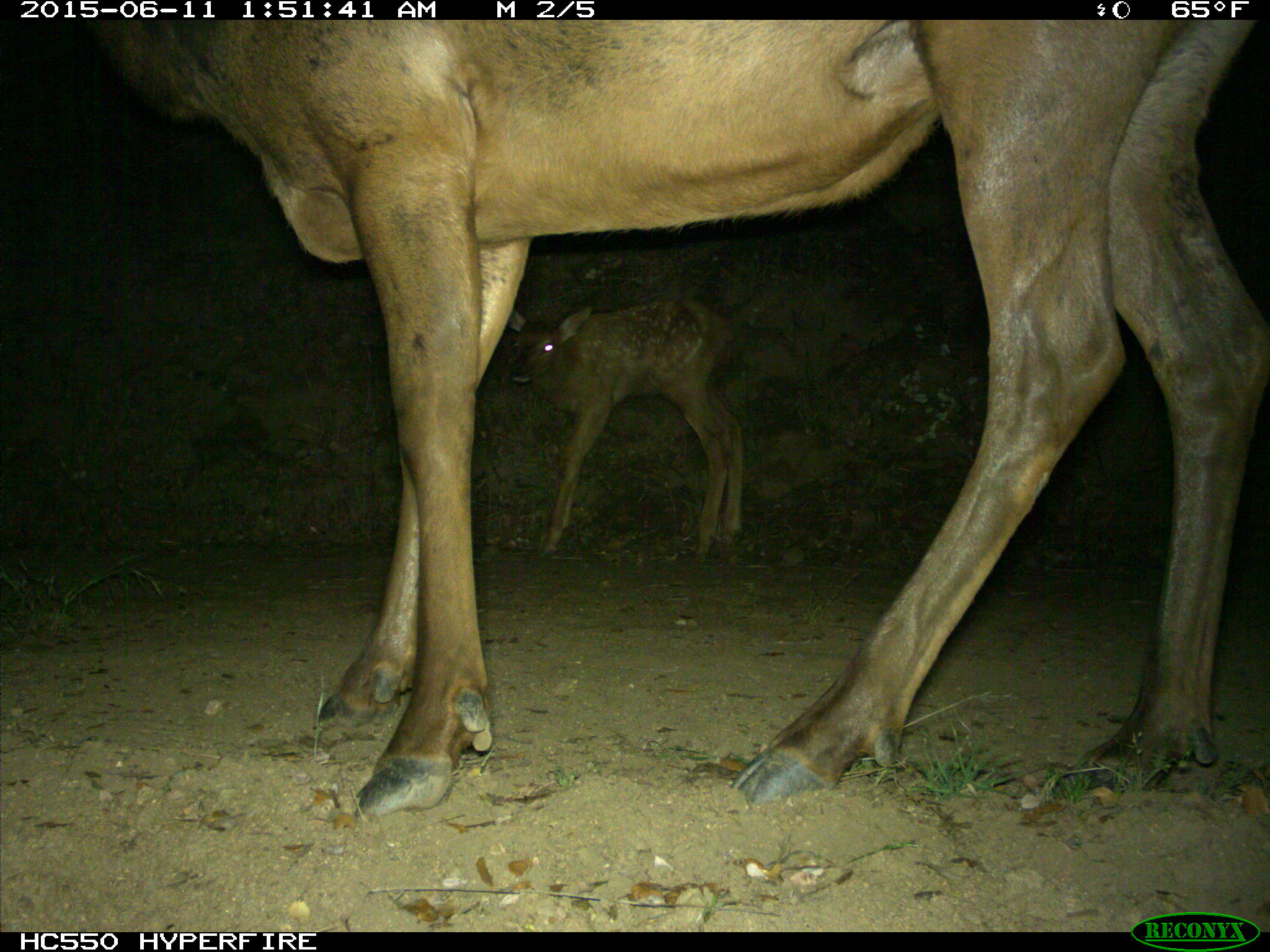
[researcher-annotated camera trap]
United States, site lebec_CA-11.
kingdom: Animalia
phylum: Chordata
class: Mammalia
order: Artiodactyla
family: Cervidae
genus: Cervus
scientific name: Cervus canadensis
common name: elk